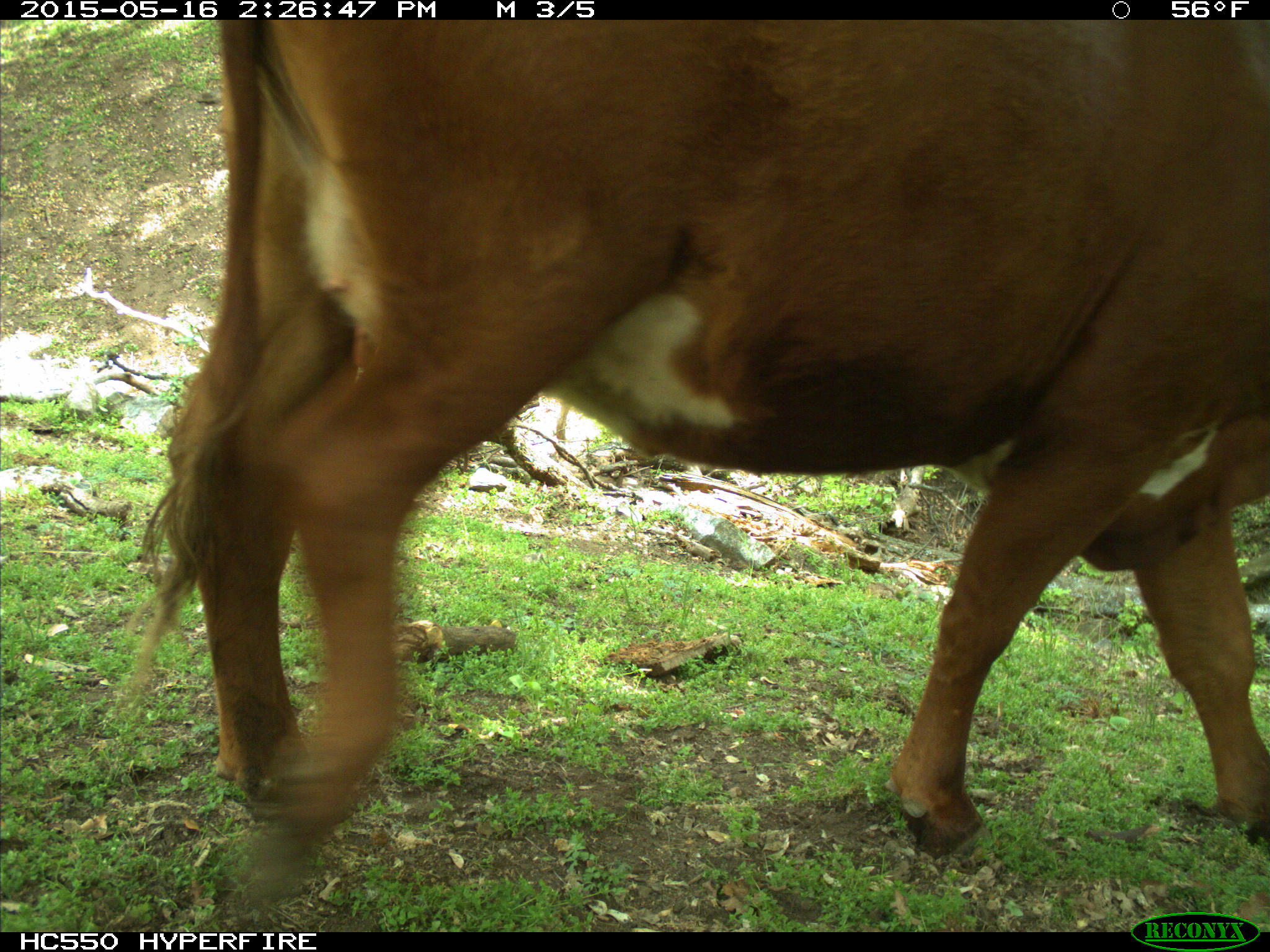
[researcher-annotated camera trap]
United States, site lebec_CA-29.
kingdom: Animalia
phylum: Chordata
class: Mammalia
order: Artiodactyla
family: Bovidae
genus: Bos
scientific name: Bos taurus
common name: domestic cow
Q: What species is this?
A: Bos taurus (domestic cow).